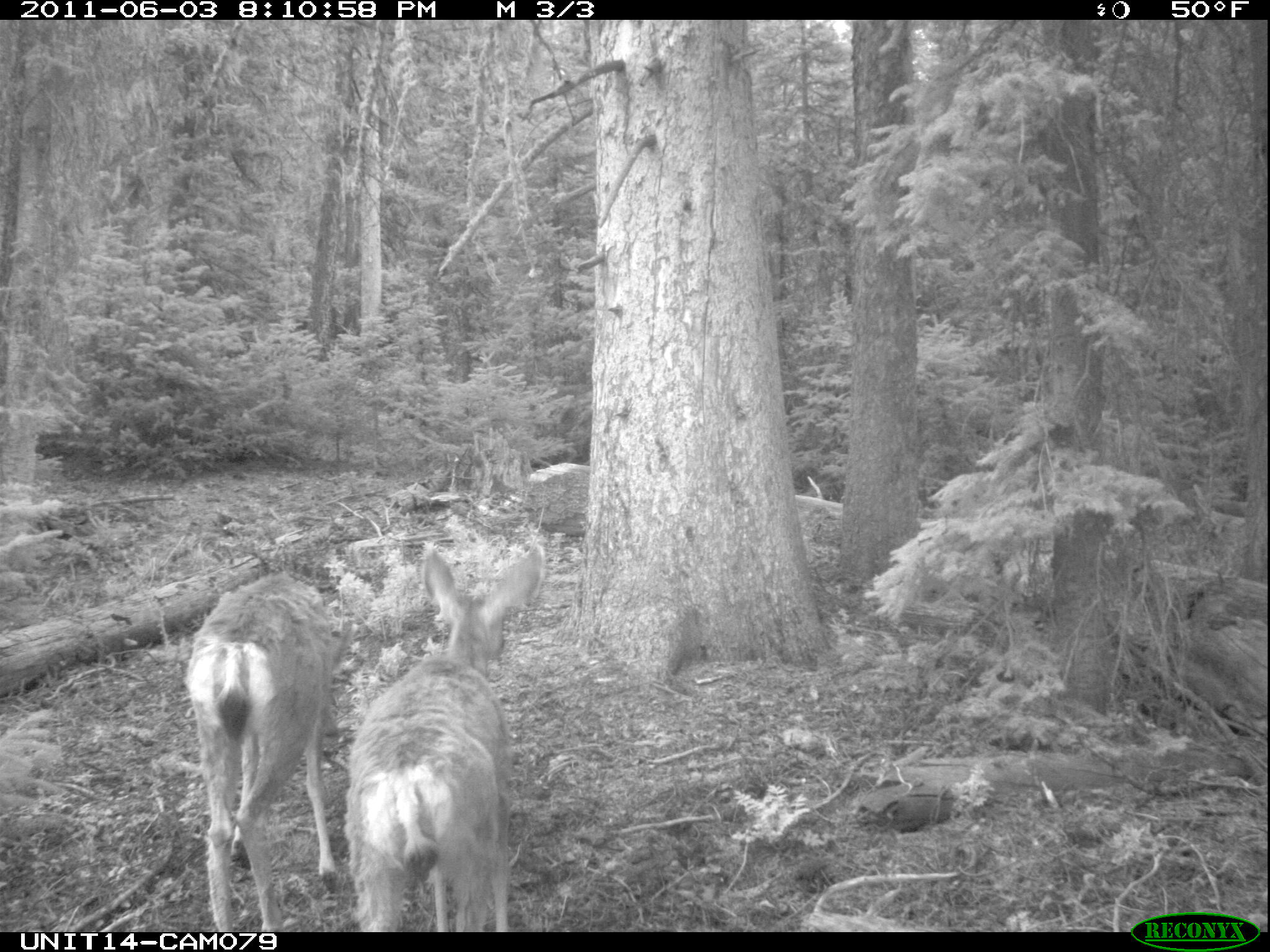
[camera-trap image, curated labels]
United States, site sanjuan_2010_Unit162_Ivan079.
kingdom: Animalia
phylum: Chordata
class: Mammalia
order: Artiodactyla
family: Cervidae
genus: Odocoileus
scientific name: Odocoileus hemionus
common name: mule deer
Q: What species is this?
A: Odocoileus hemionus (mule deer).